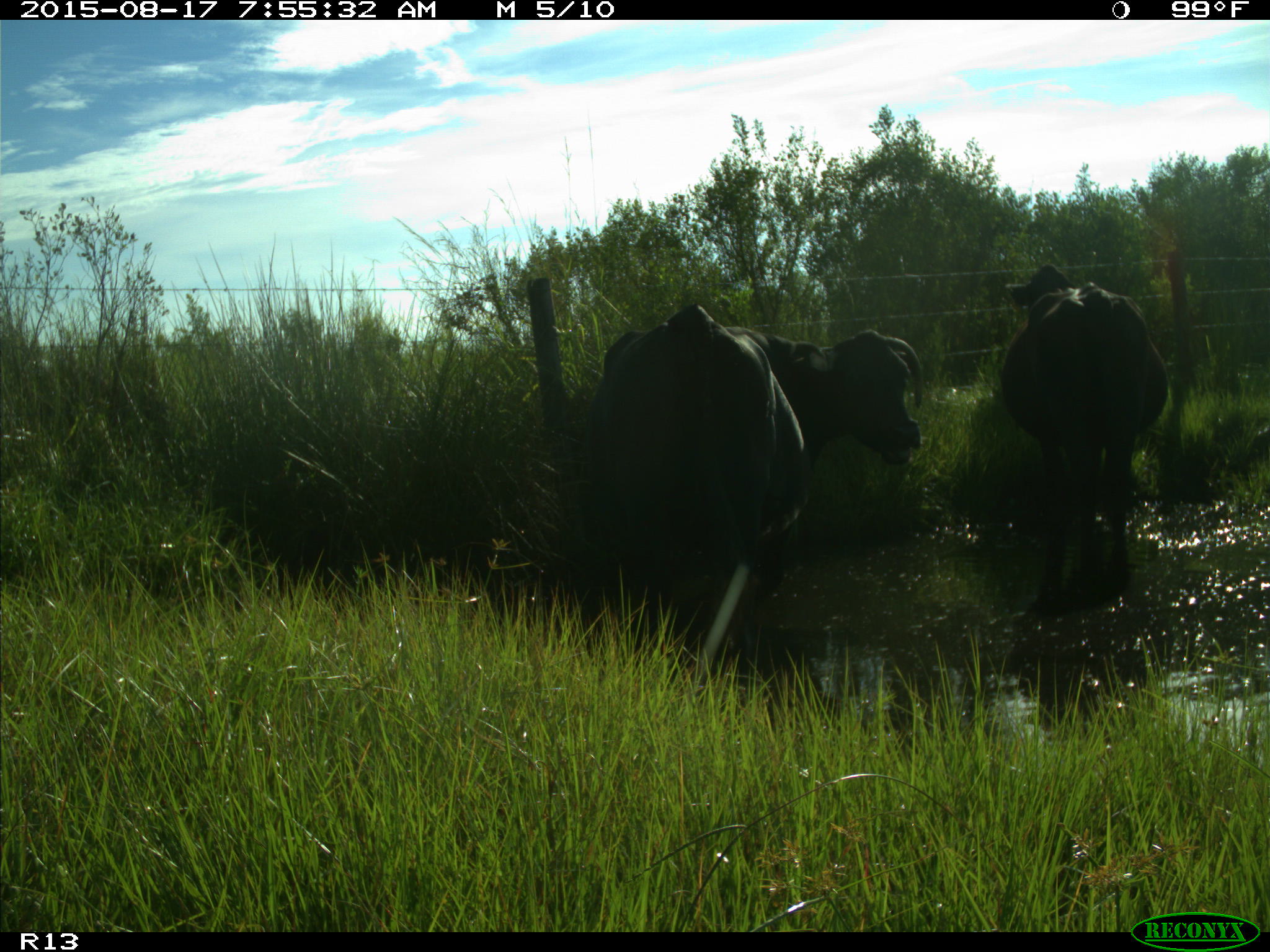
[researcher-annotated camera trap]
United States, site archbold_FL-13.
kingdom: Animalia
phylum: Chordata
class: Mammalia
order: Artiodactyla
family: Bovidae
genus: Bos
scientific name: Bos taurus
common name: domestic cow